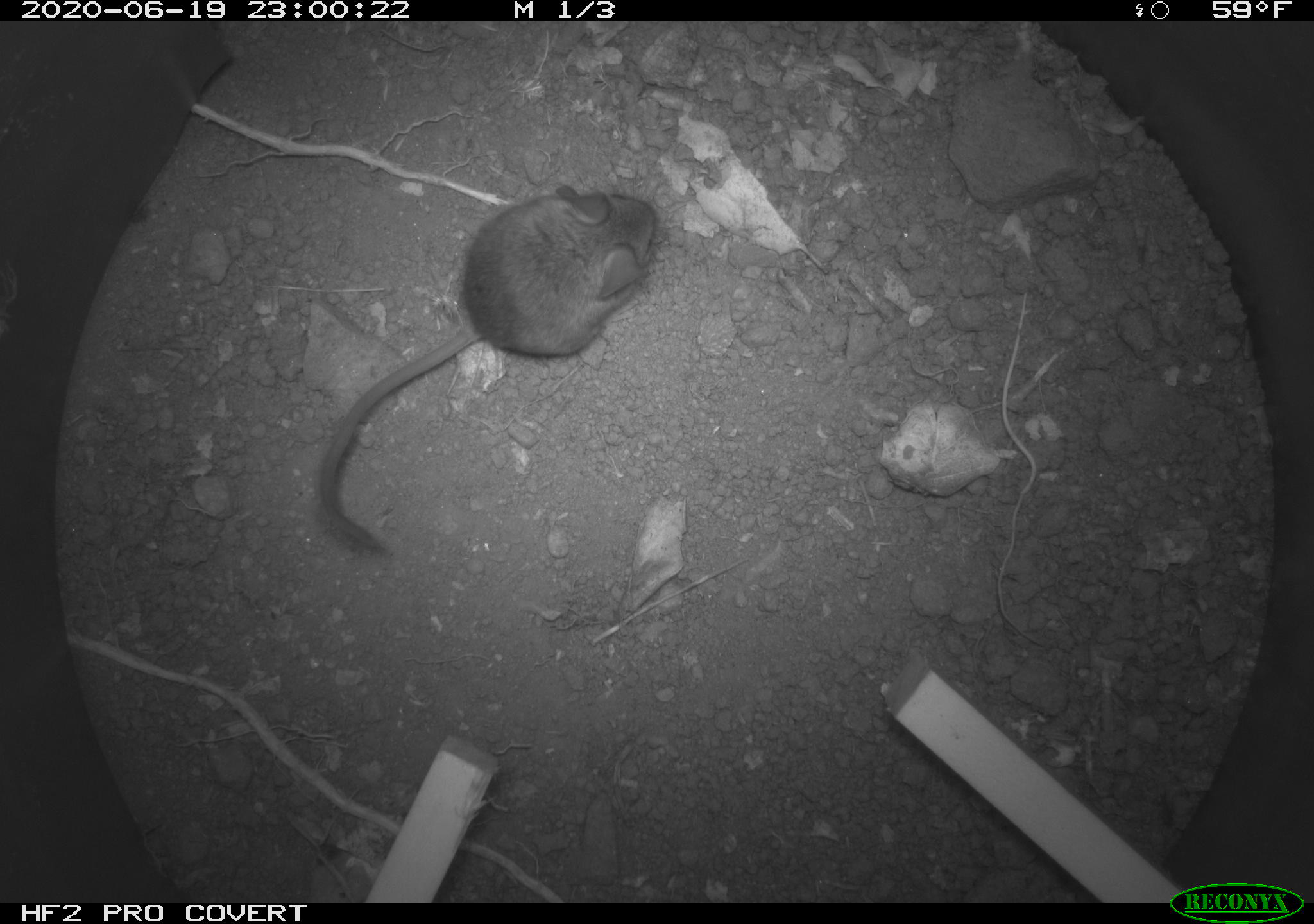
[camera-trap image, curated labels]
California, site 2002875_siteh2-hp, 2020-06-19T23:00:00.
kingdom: Animalia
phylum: Chordata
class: Mammalia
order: Rodentia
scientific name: Rodentia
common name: mouse species